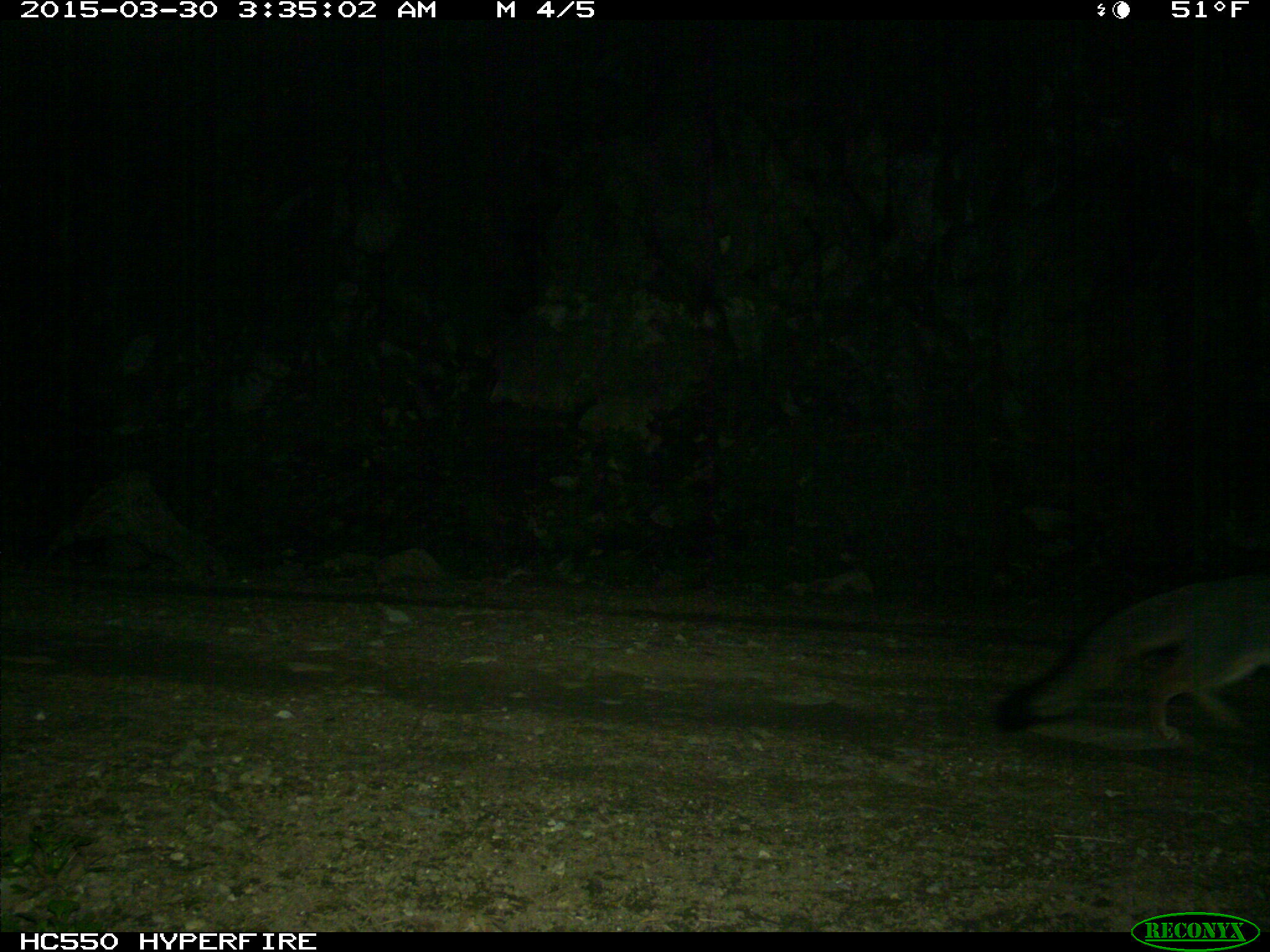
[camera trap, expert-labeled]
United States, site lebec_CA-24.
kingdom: Animalia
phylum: Chordata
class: Mammalia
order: Carnivora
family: Canidae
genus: Urocyon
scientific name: Urocyon cinereoargenteus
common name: gray fox